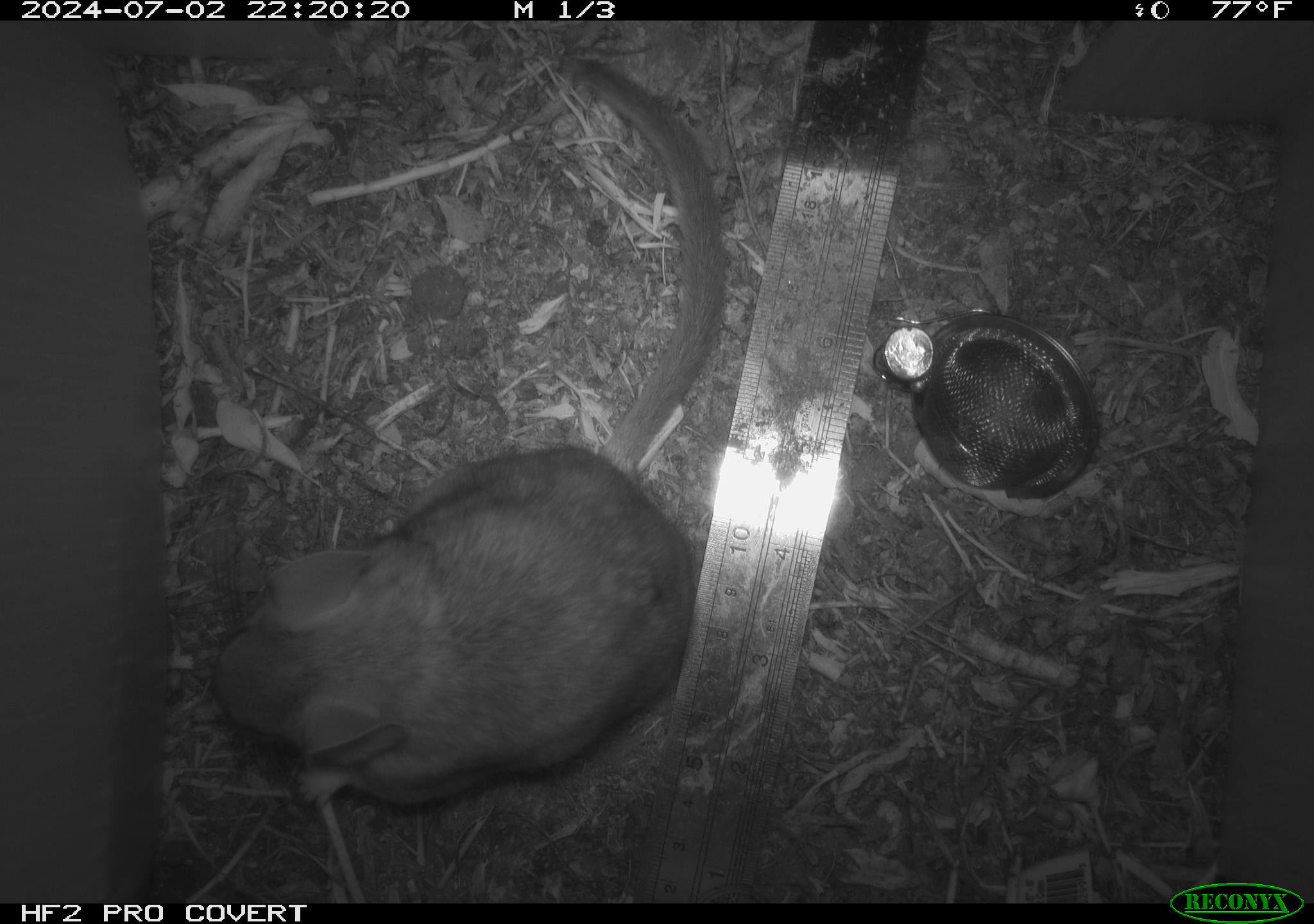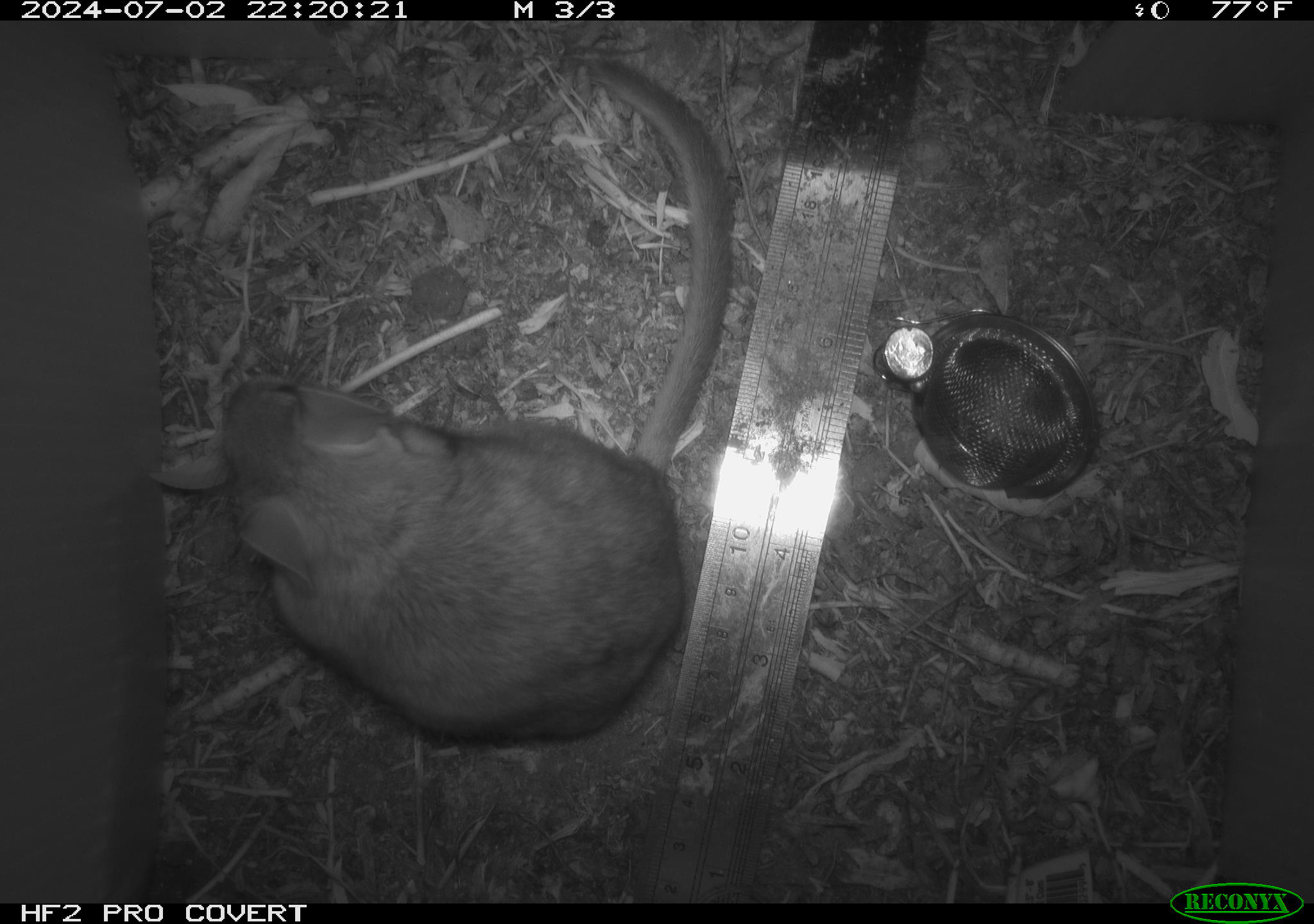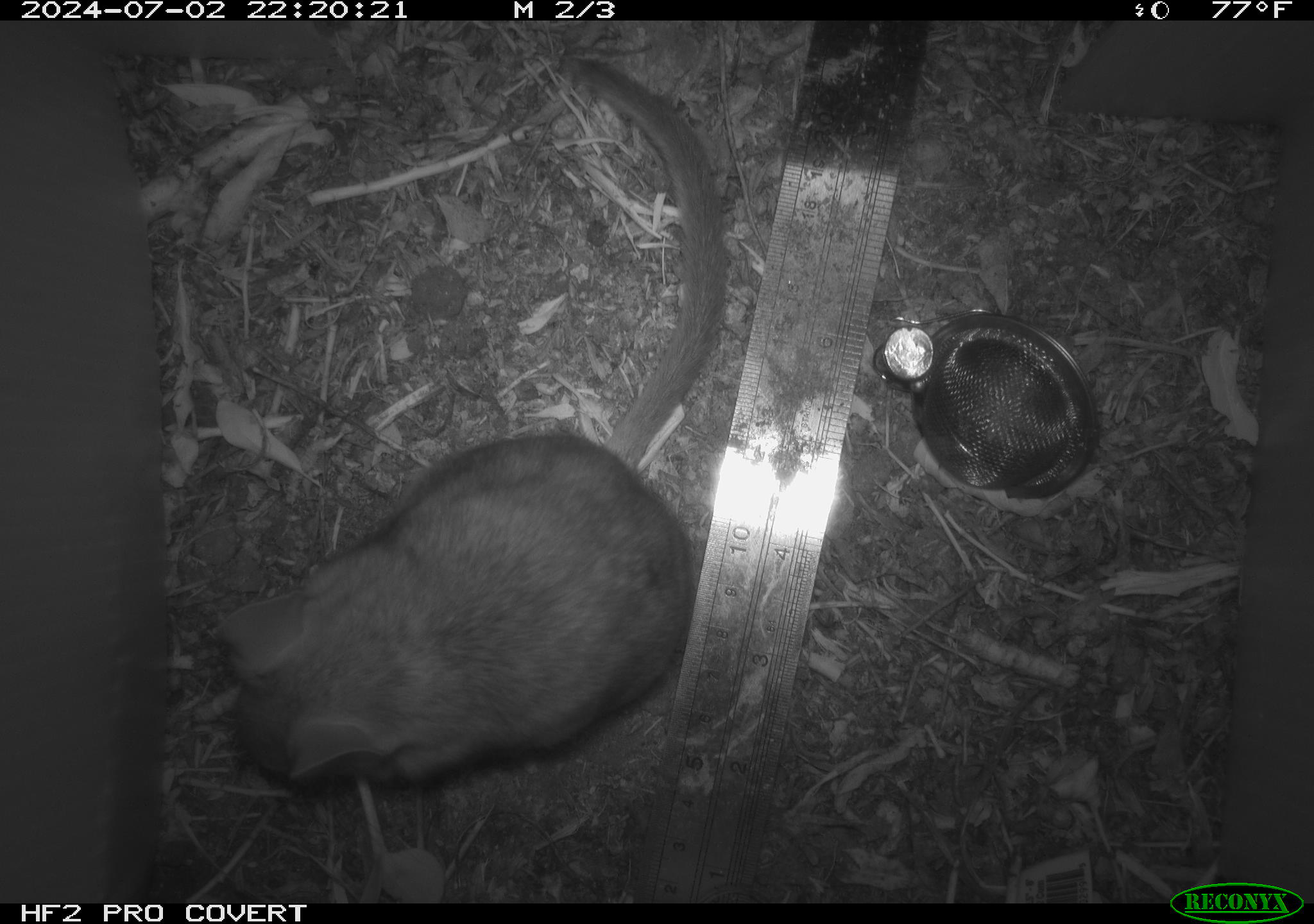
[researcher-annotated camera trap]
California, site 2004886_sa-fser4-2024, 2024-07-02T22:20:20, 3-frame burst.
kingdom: Animalia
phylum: Chordata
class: Mammalia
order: Rodentia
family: Sciuridae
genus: Neotamias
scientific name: Neotamias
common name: western chipmunks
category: neotamias species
Neotamias species (western chipmunks) (Neotamias).